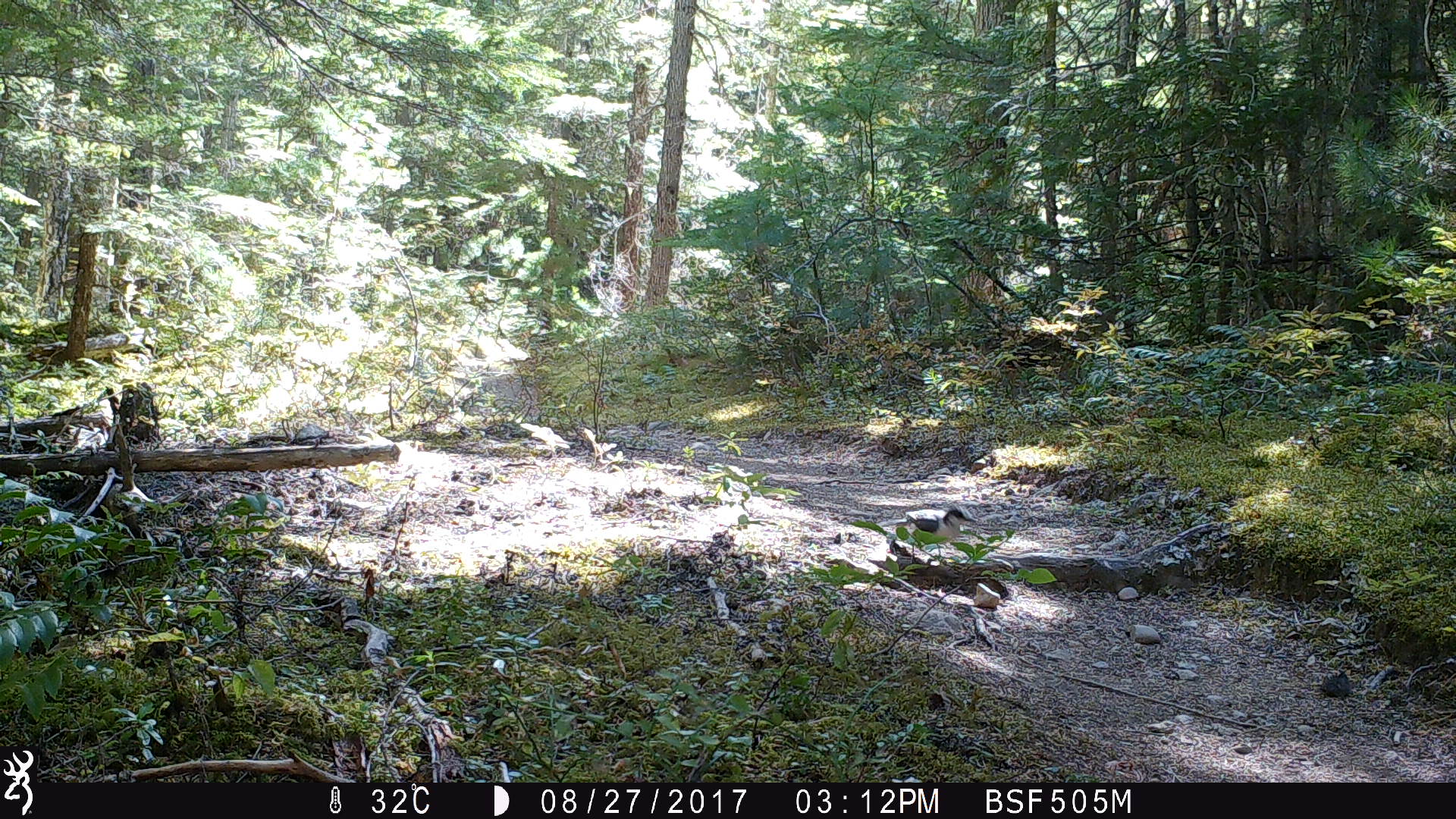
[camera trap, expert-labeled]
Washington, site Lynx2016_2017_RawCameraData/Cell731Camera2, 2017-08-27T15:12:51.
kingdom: Animalia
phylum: Chordata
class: Aves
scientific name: Aves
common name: birds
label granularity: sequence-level